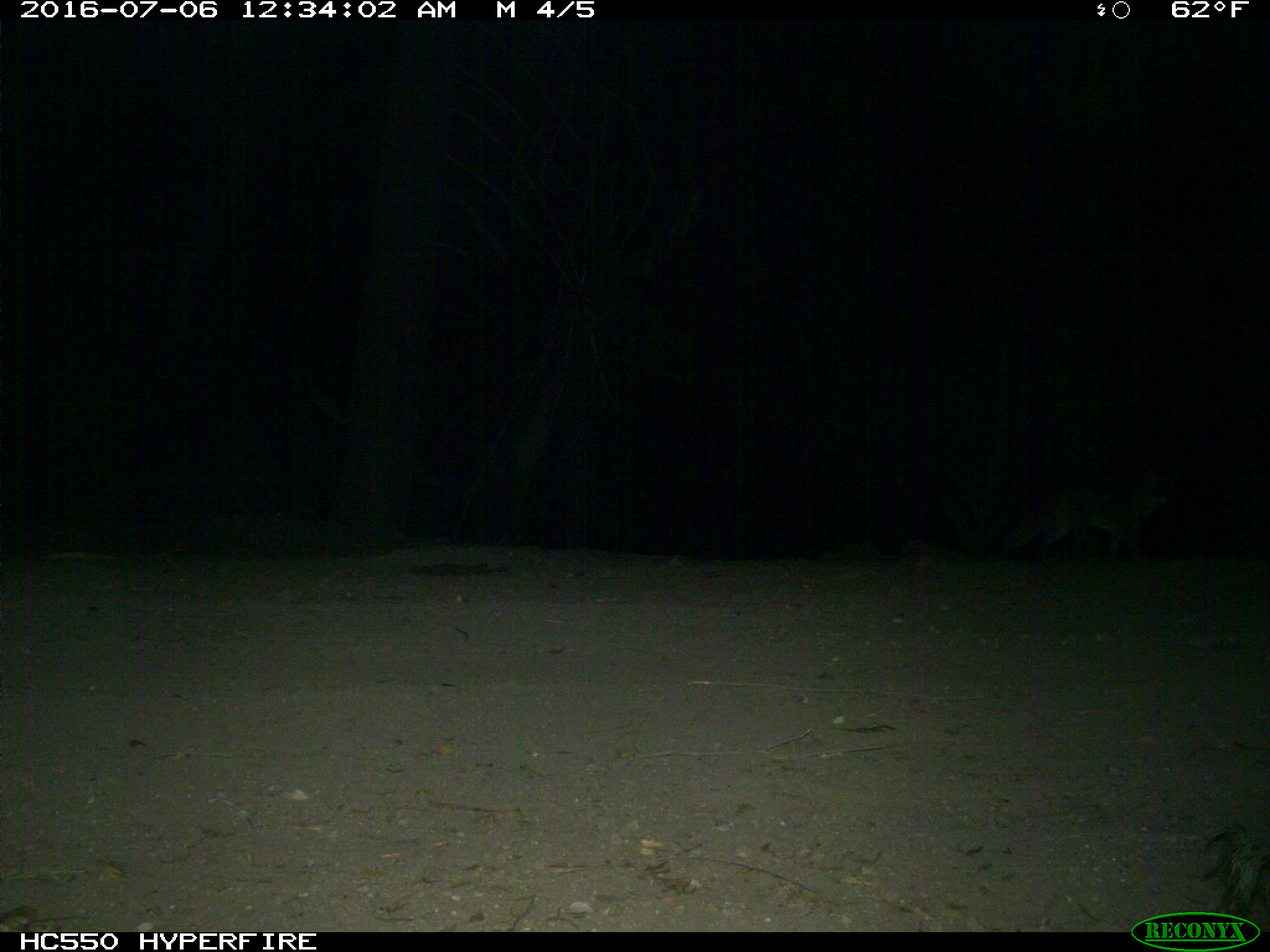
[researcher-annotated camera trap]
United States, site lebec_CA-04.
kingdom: Animalia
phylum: Chordata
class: Mammalia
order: Carnivora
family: Canidae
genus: Urocyon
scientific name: Urocyon cinereoargenteus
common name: gray fox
Urocyon cinereoargenteus (gray fox).